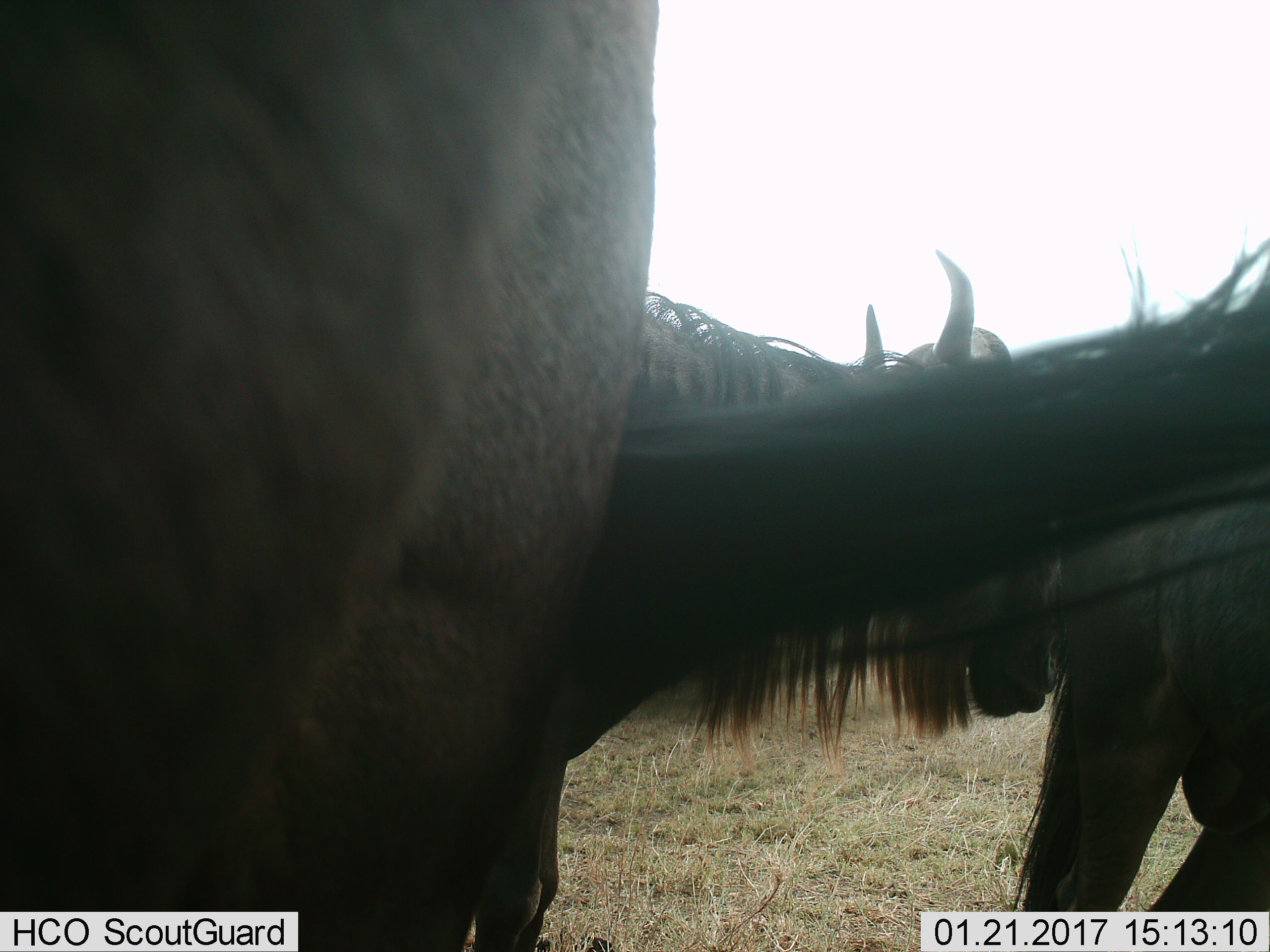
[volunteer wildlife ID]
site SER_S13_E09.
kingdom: Animalia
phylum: Chordata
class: Mammalia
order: Artiodactyla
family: Bovidae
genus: Connochaetes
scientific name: Connochaetes taurinus taurinus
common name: blue wildebeest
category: wildebeestblue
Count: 3.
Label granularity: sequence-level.